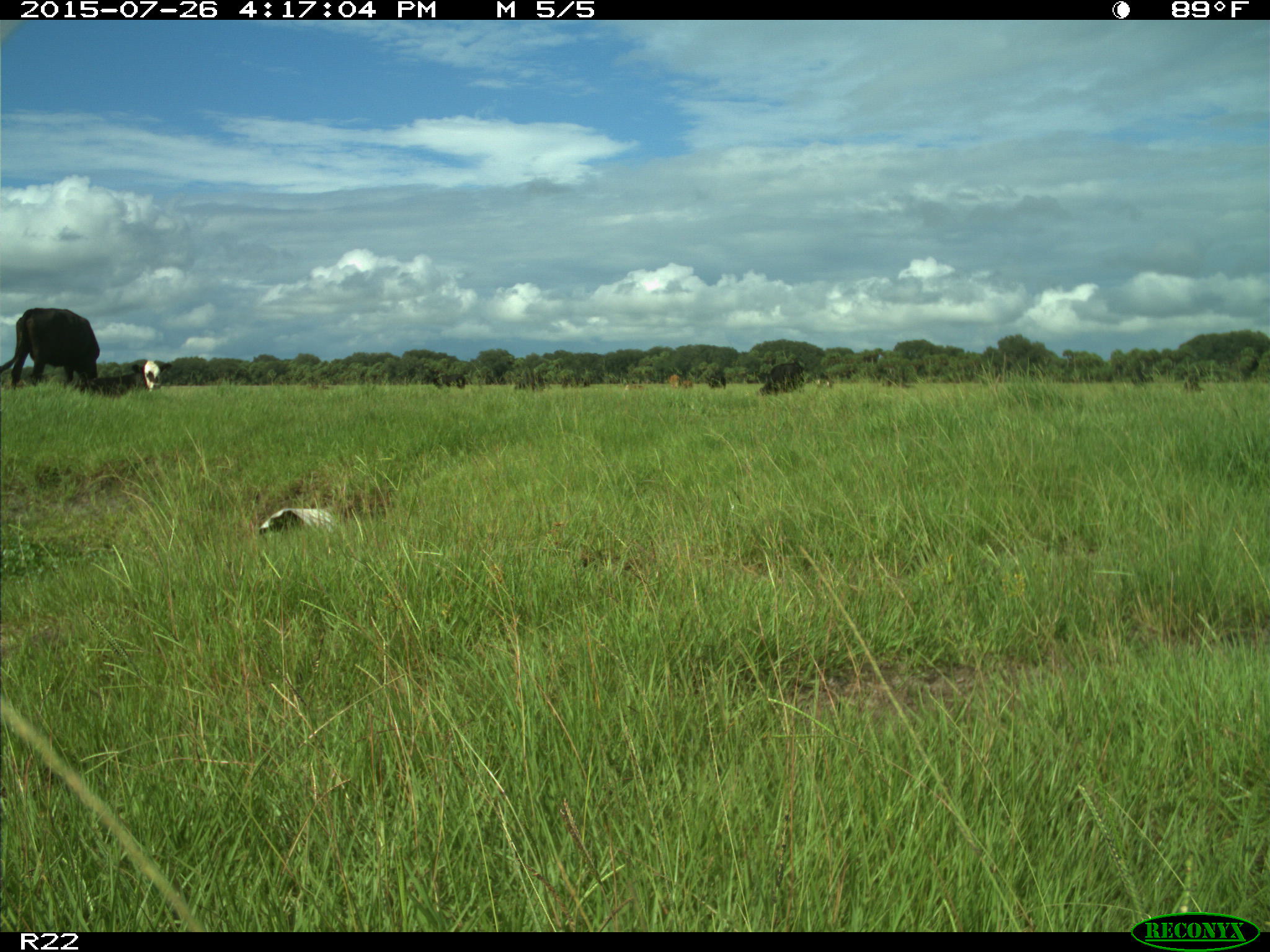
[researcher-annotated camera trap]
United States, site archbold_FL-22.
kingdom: Animalia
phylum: Chordata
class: Mammalia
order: Artiodactyla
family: Bovidae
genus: Bos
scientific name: Bos taurus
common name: domestic cow